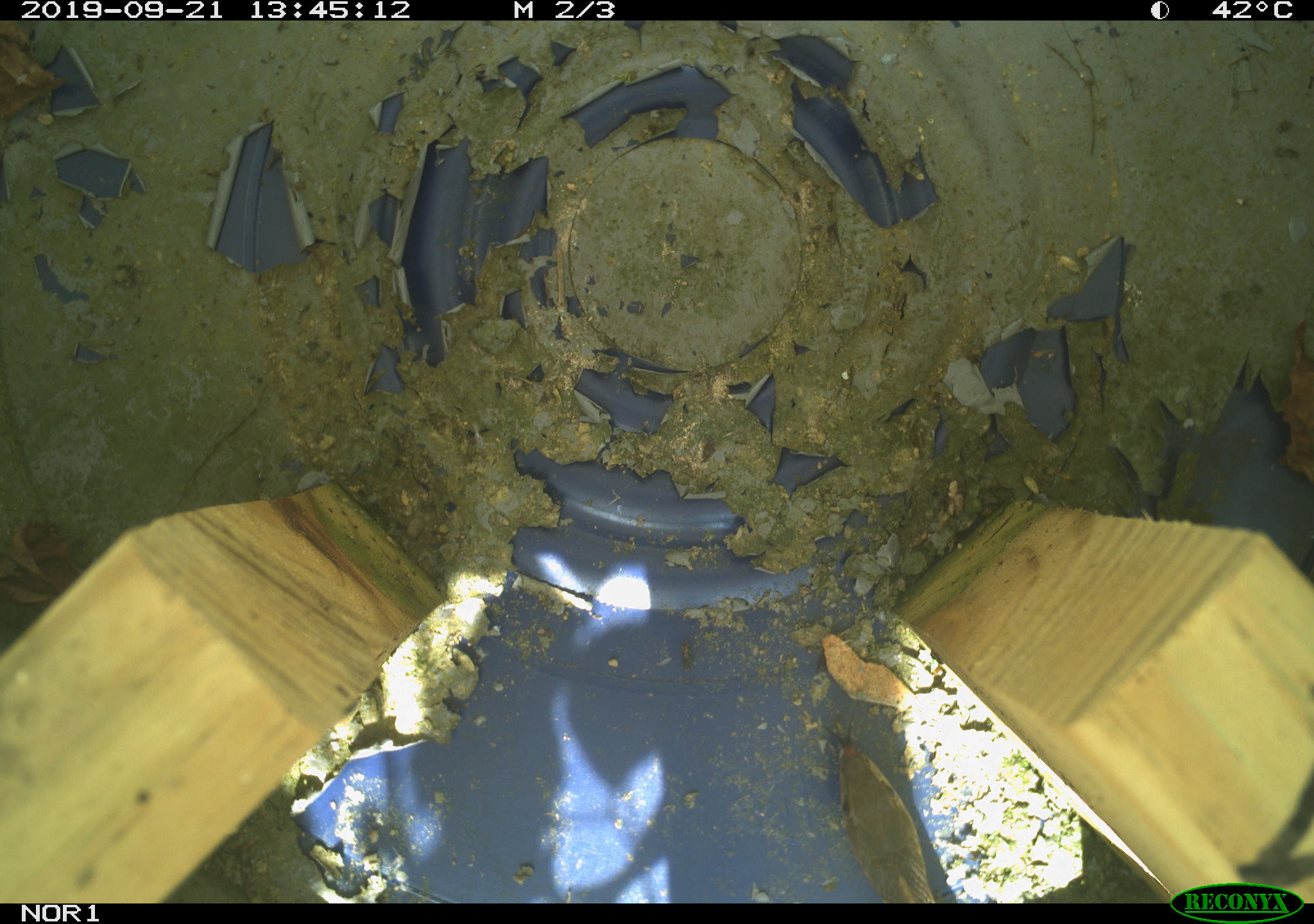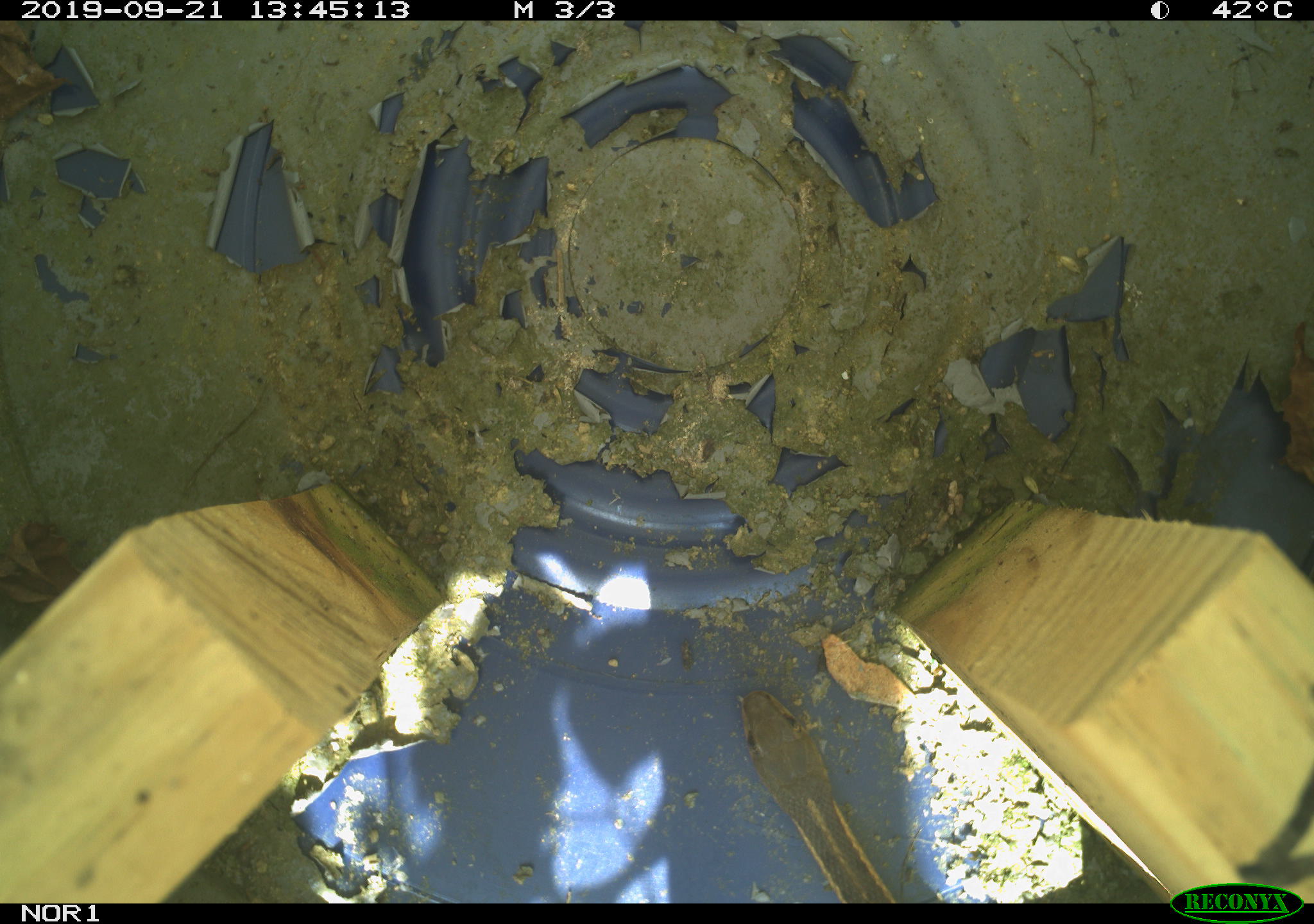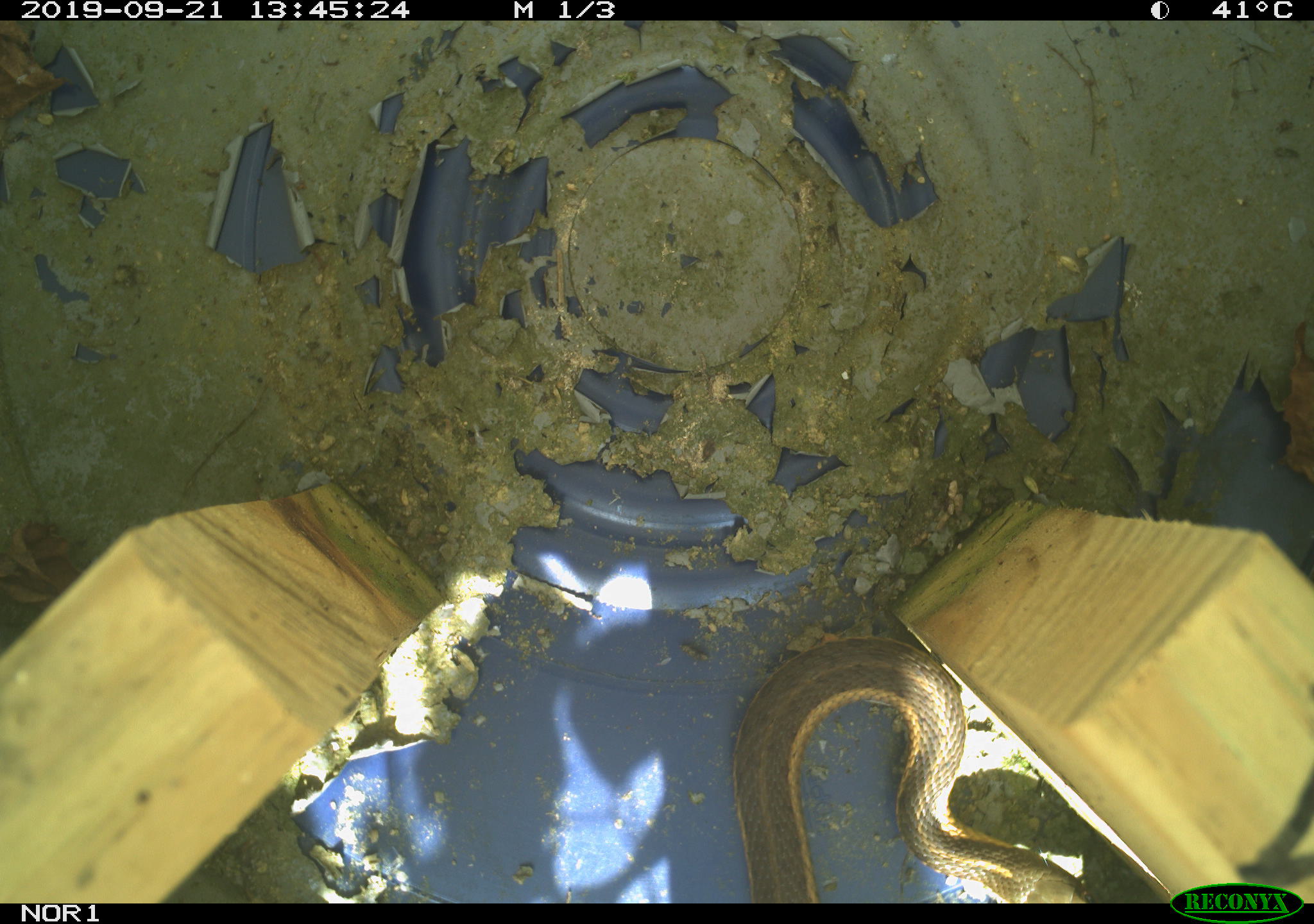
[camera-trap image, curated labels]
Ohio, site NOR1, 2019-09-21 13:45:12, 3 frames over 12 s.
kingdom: Animalia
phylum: Chordata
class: Reptilia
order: Squamata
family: Colubridae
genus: Thamnophis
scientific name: Thamnophis sirtalis sirtalis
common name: eastern gartersnake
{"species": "eastern gartersnake (Thamnophis sirtalis sirtalis)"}